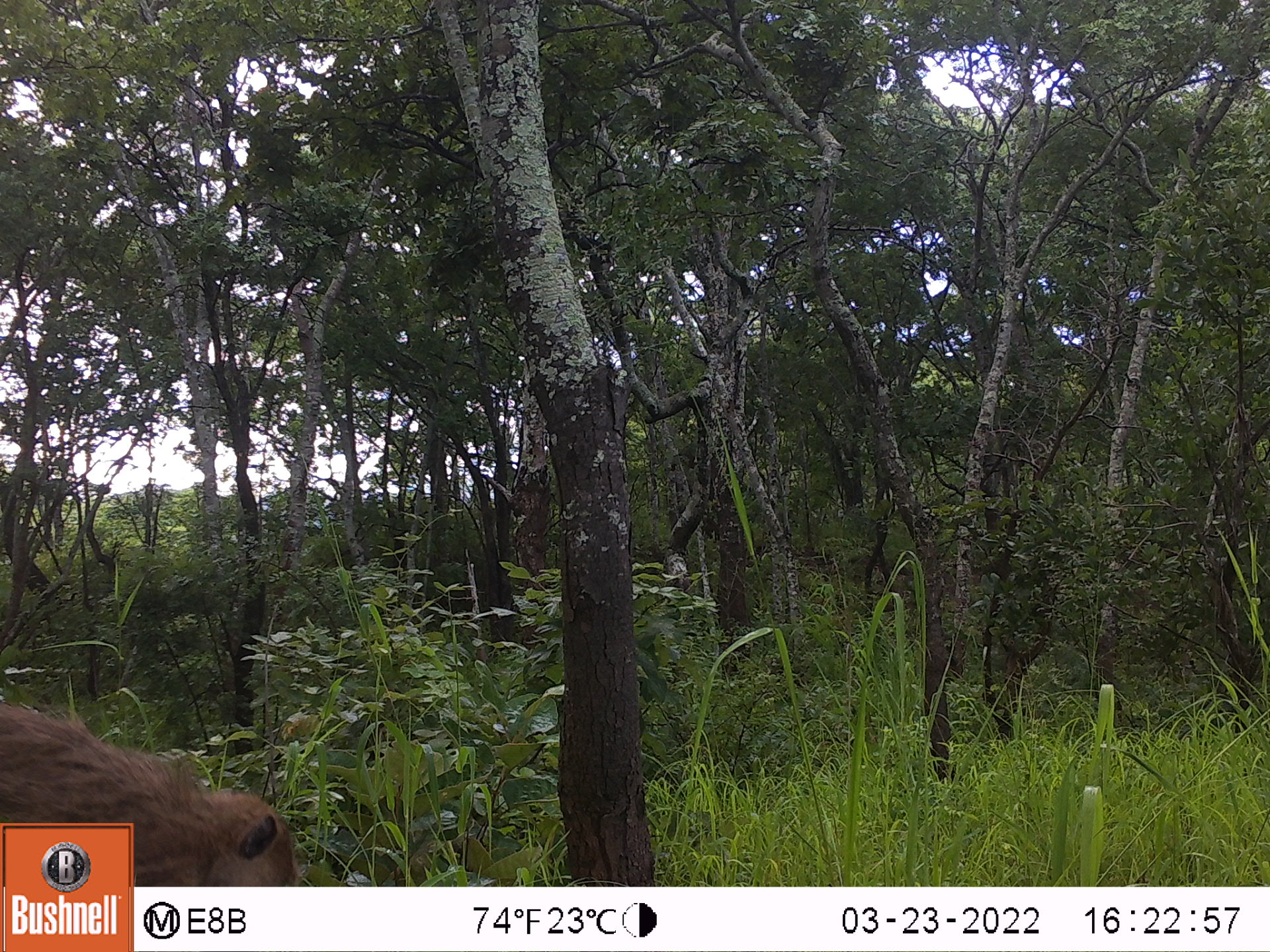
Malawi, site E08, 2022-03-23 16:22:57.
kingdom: Animalia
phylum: Chordata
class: Mammalia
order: Primates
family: Cercopithecidae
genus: Papio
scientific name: Papio cynocephalus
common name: yellow baboon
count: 1